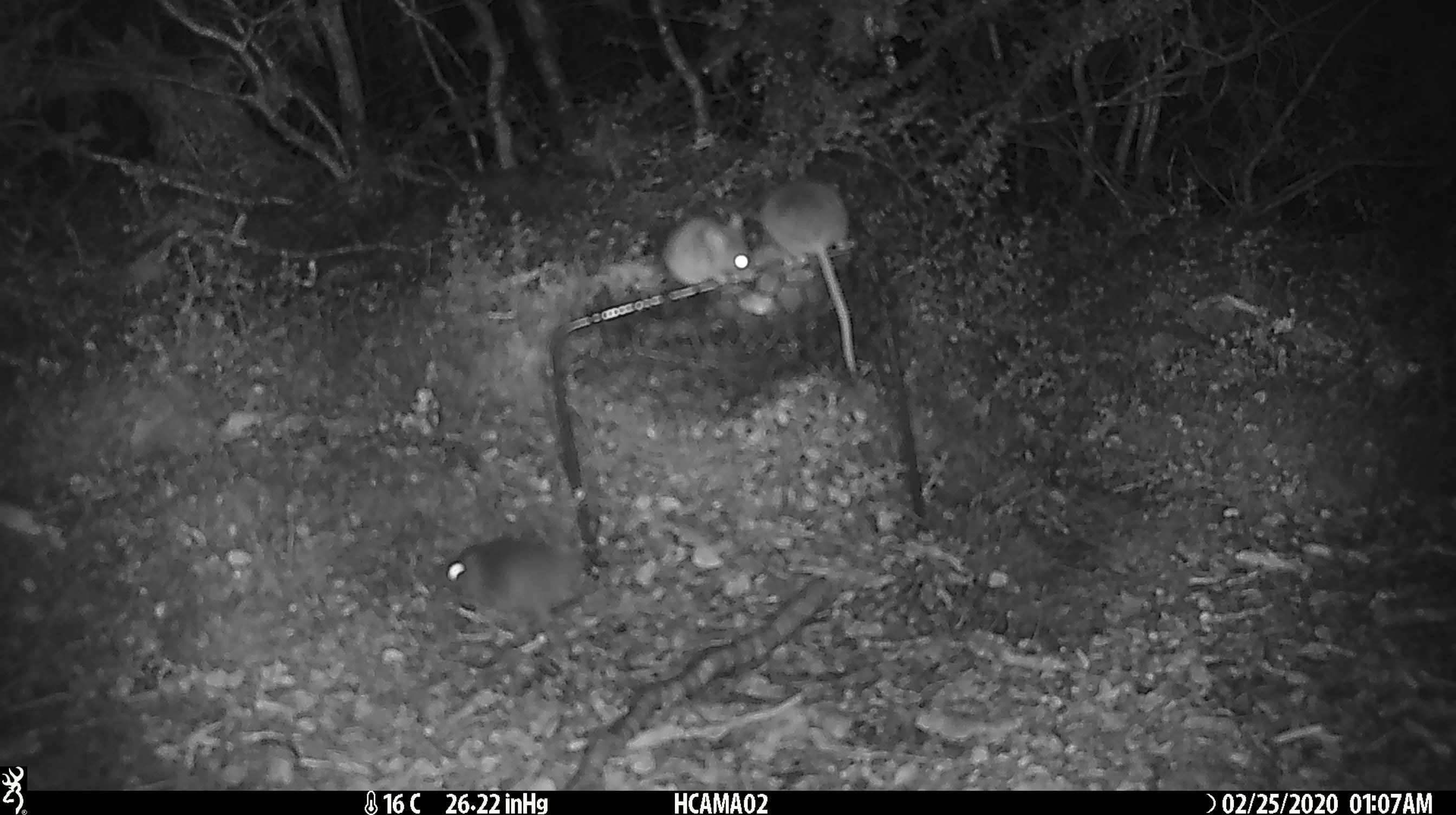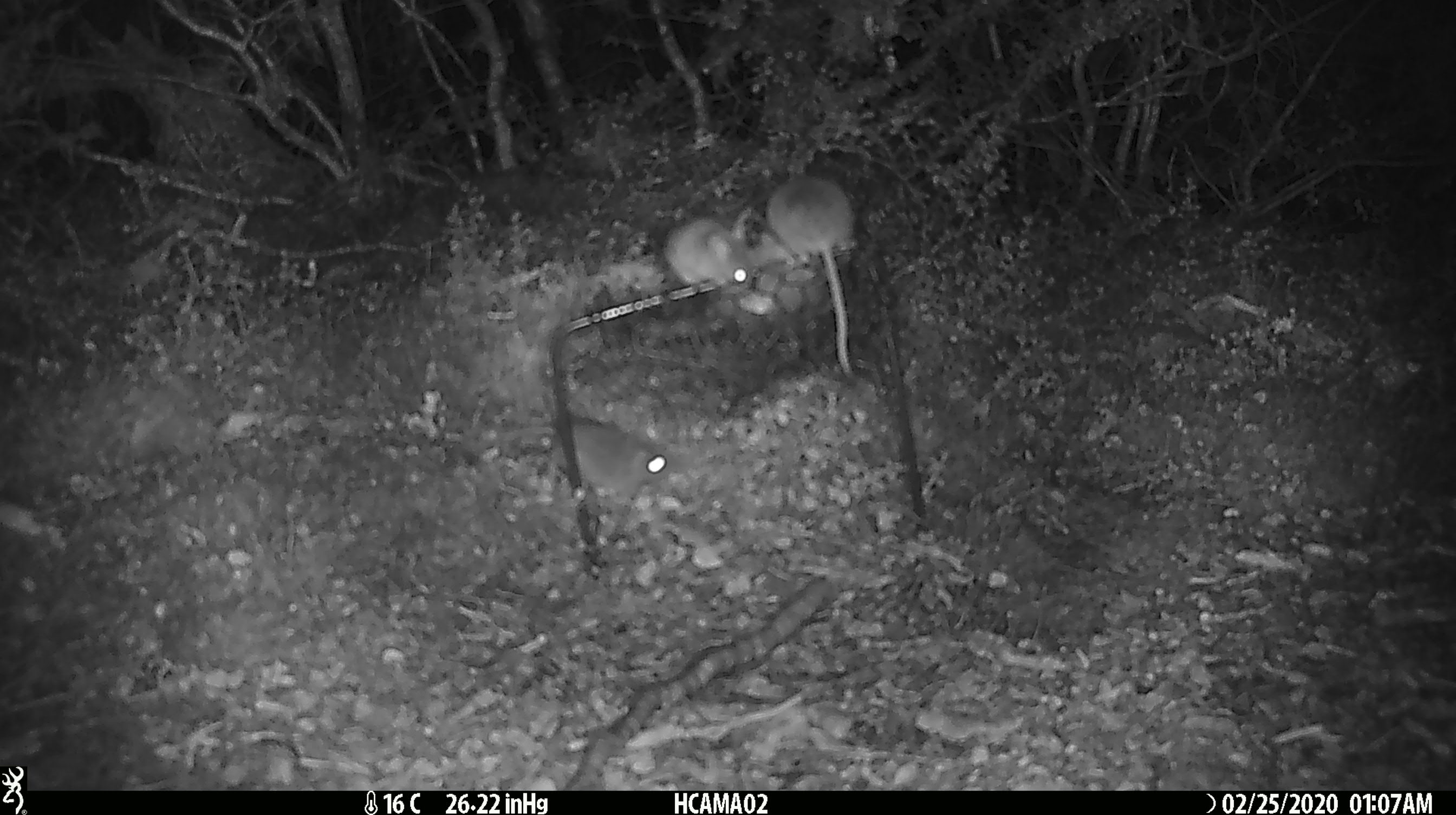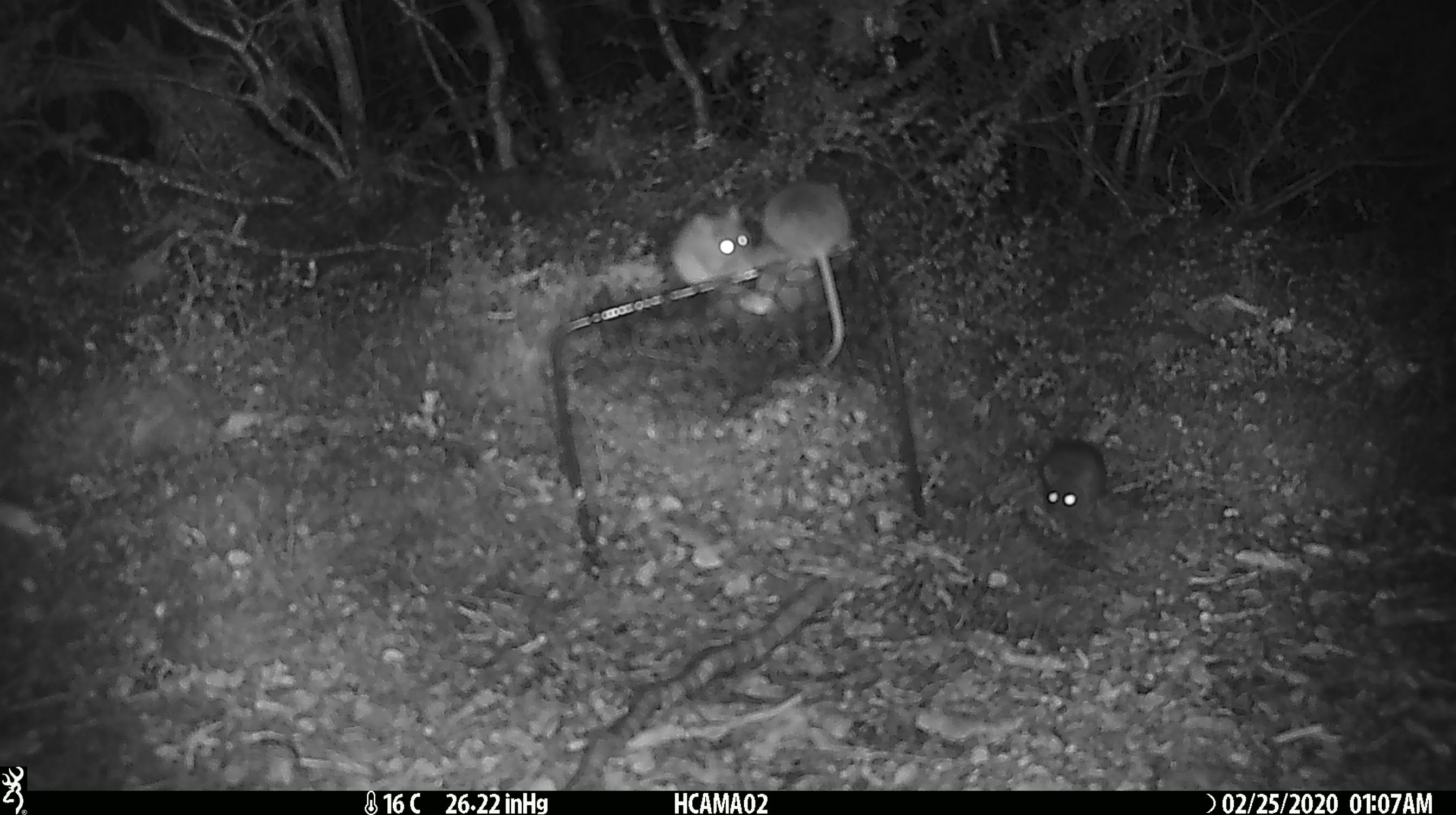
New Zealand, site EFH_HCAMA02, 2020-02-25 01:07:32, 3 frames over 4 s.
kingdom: Animalia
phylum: Chordata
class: Mammalia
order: Rodentia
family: Muridae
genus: Mus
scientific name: Mus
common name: mouse